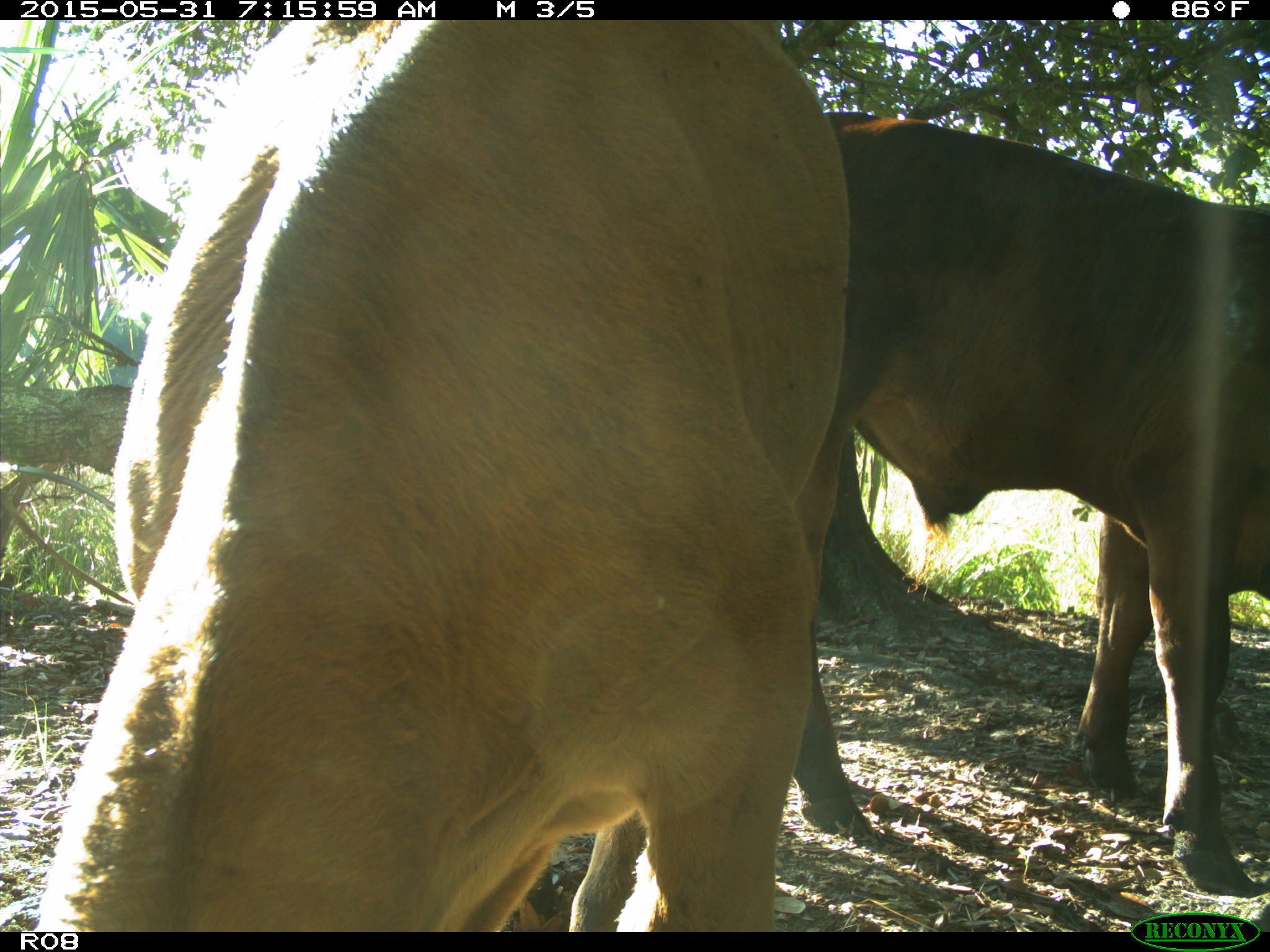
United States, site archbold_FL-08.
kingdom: Animalia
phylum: Chordata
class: Mammalia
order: Artiodactyla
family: Bovidae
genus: Bos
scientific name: Bos taurus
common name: domestic cow